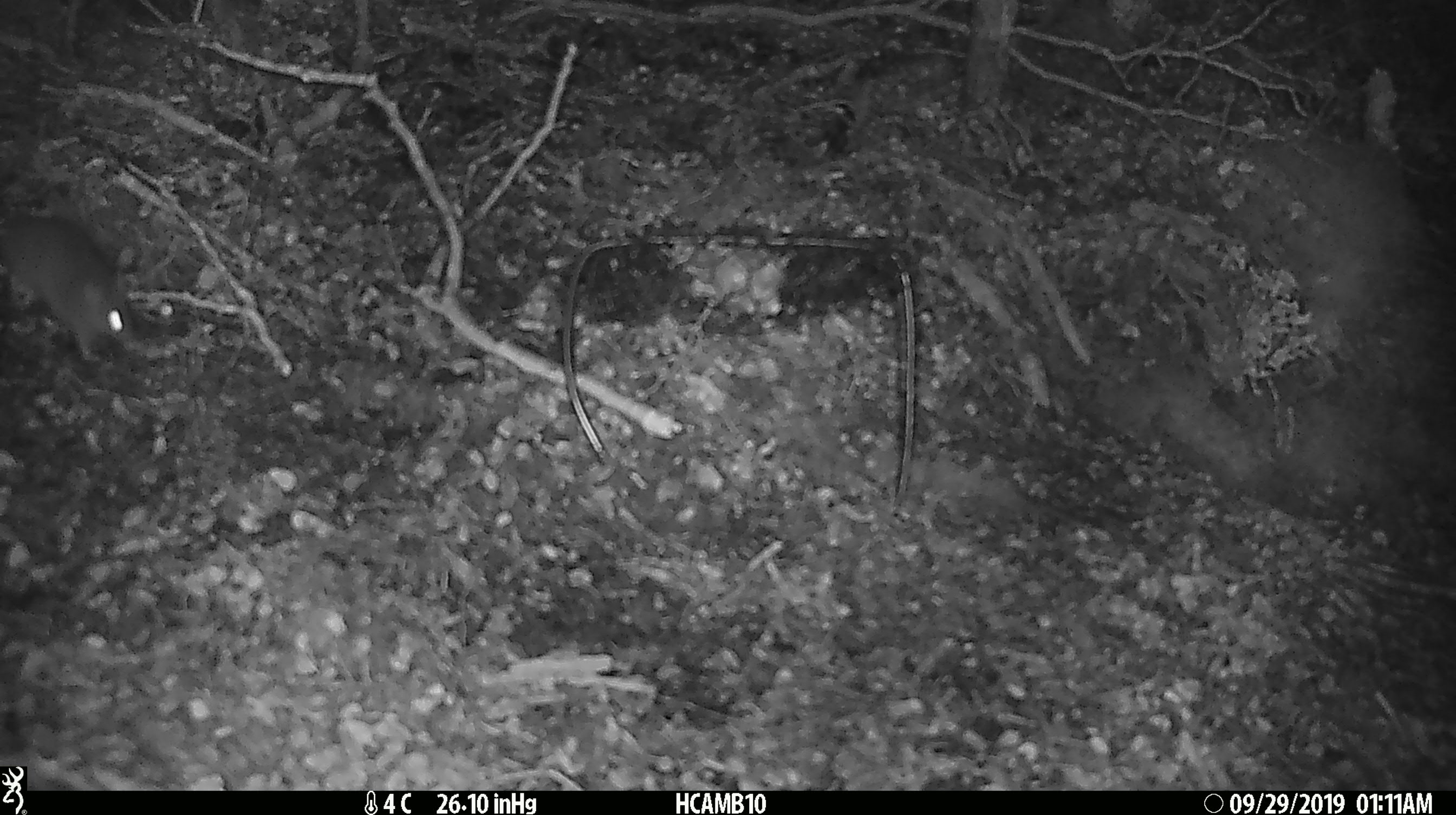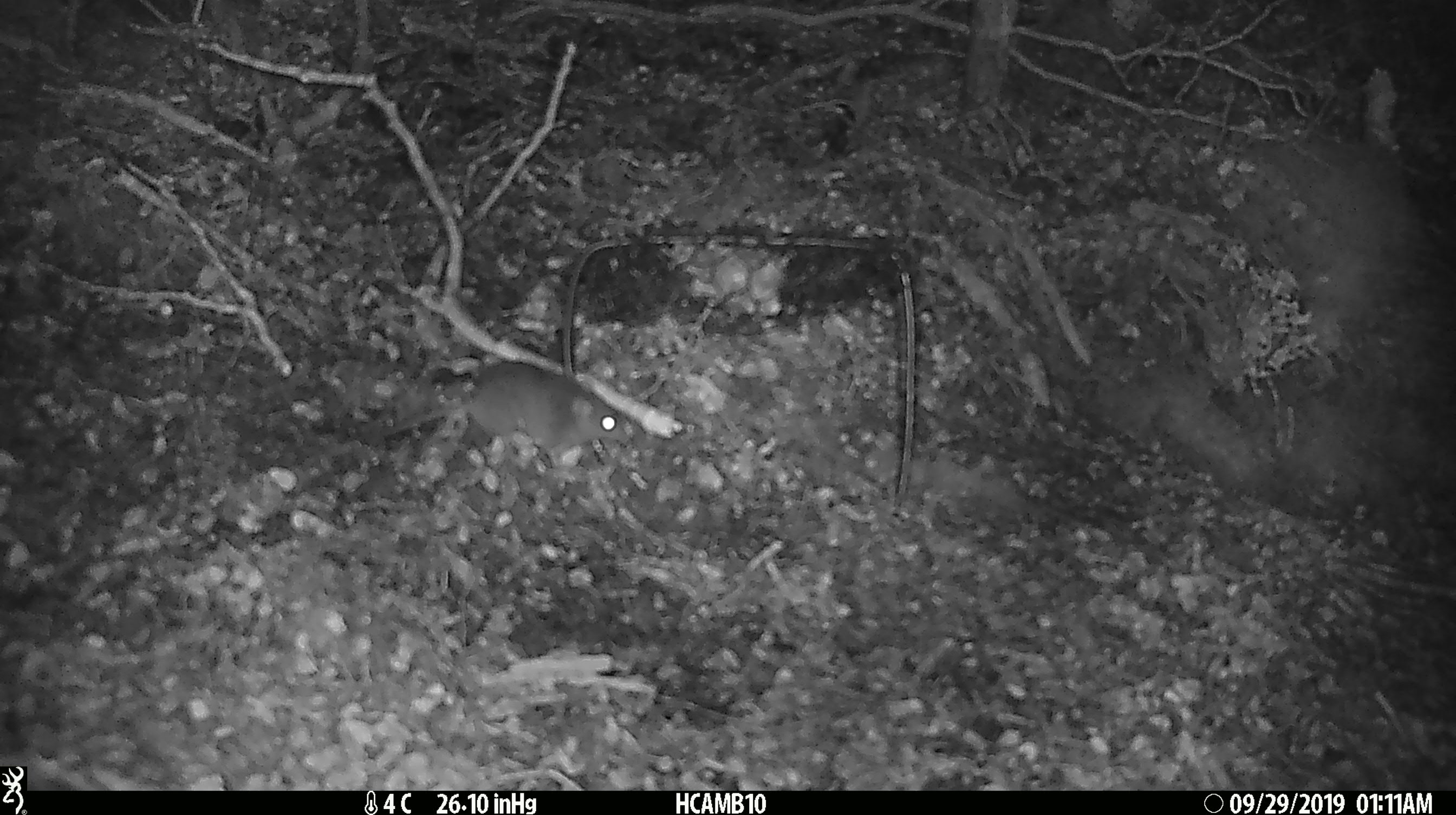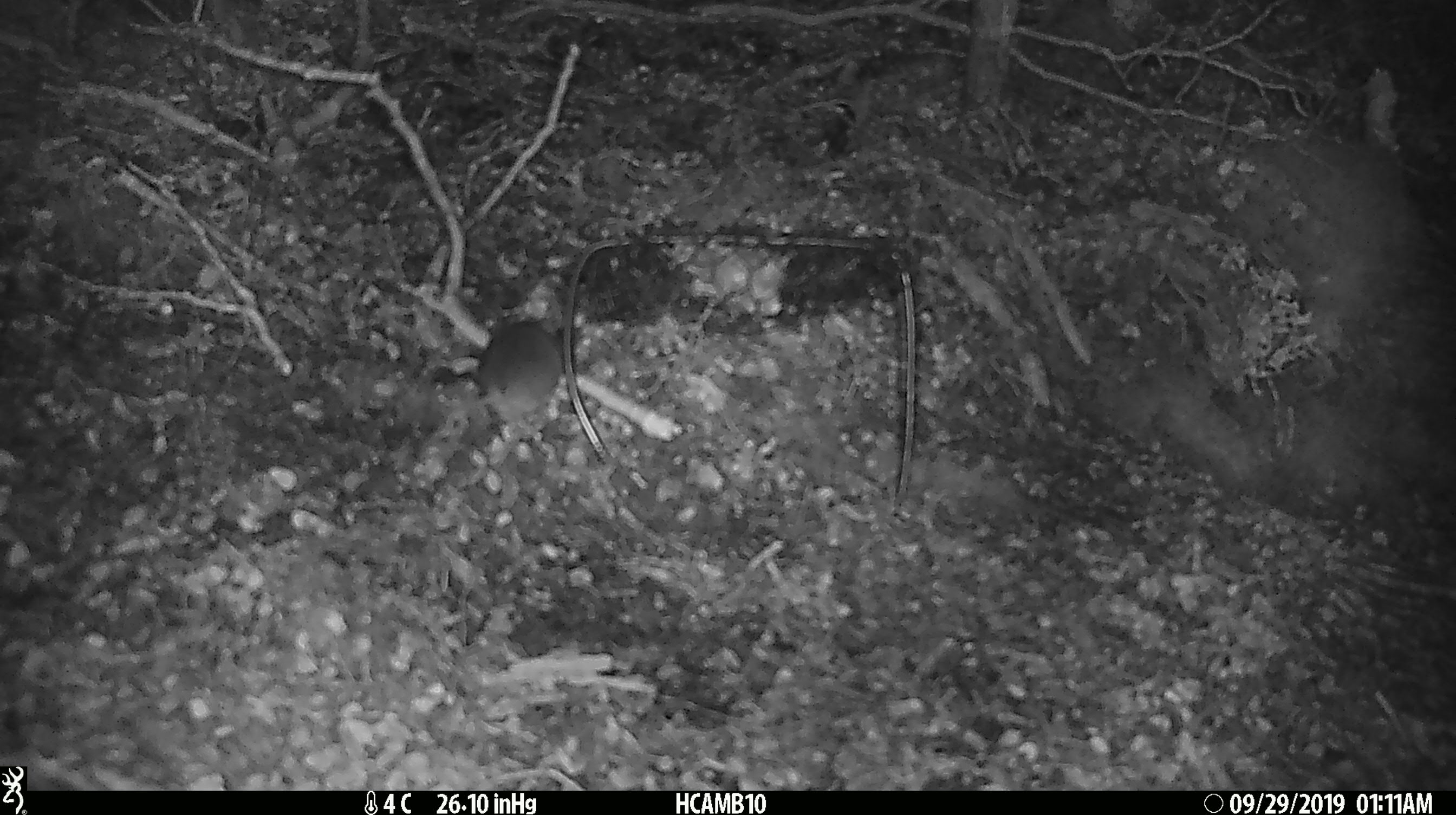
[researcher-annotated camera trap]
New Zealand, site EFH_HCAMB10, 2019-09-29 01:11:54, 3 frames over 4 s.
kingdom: Animalia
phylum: Chordata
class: Mammalia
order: Rodentia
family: Muridae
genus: Mus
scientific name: Mus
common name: mouse